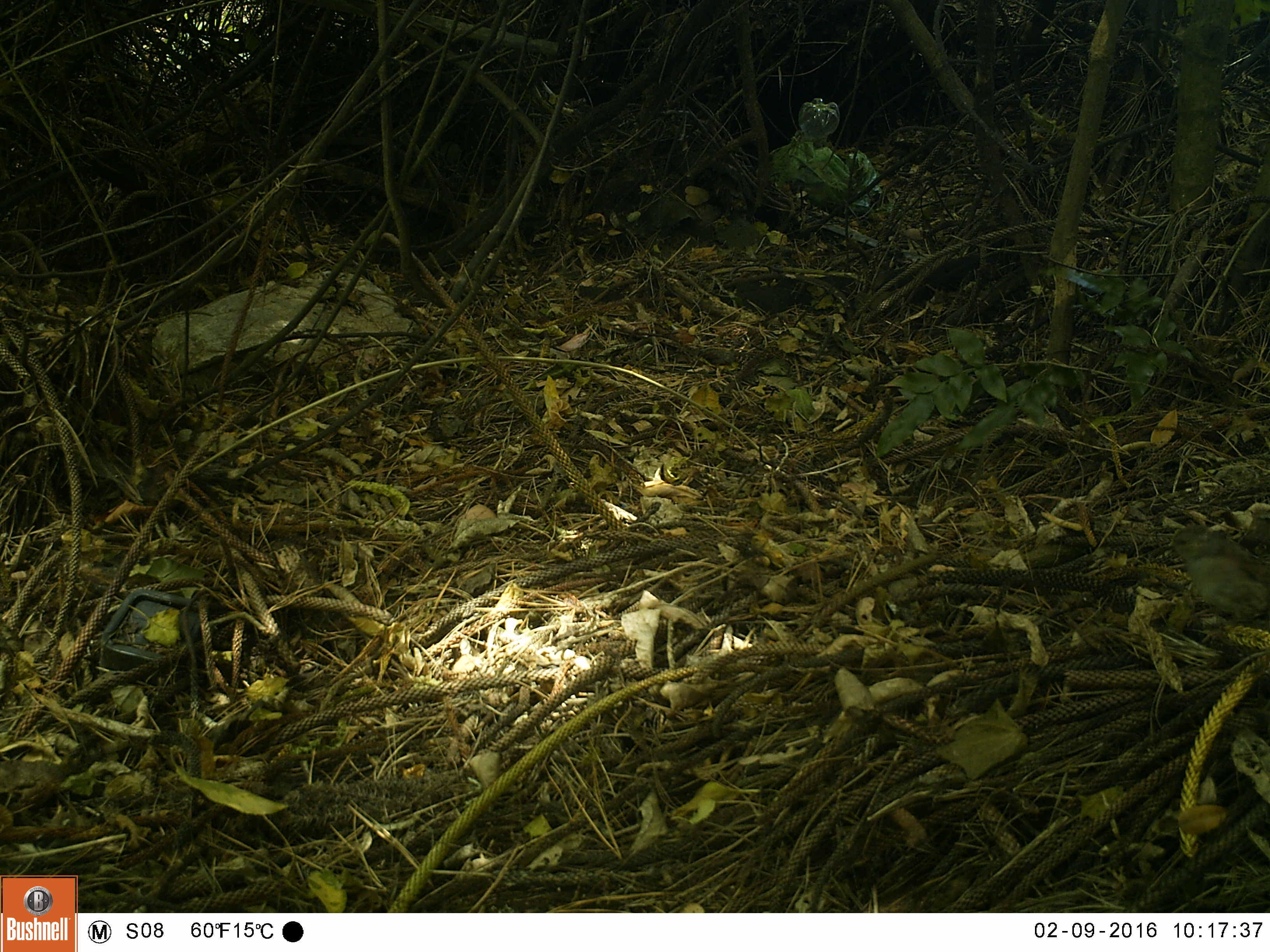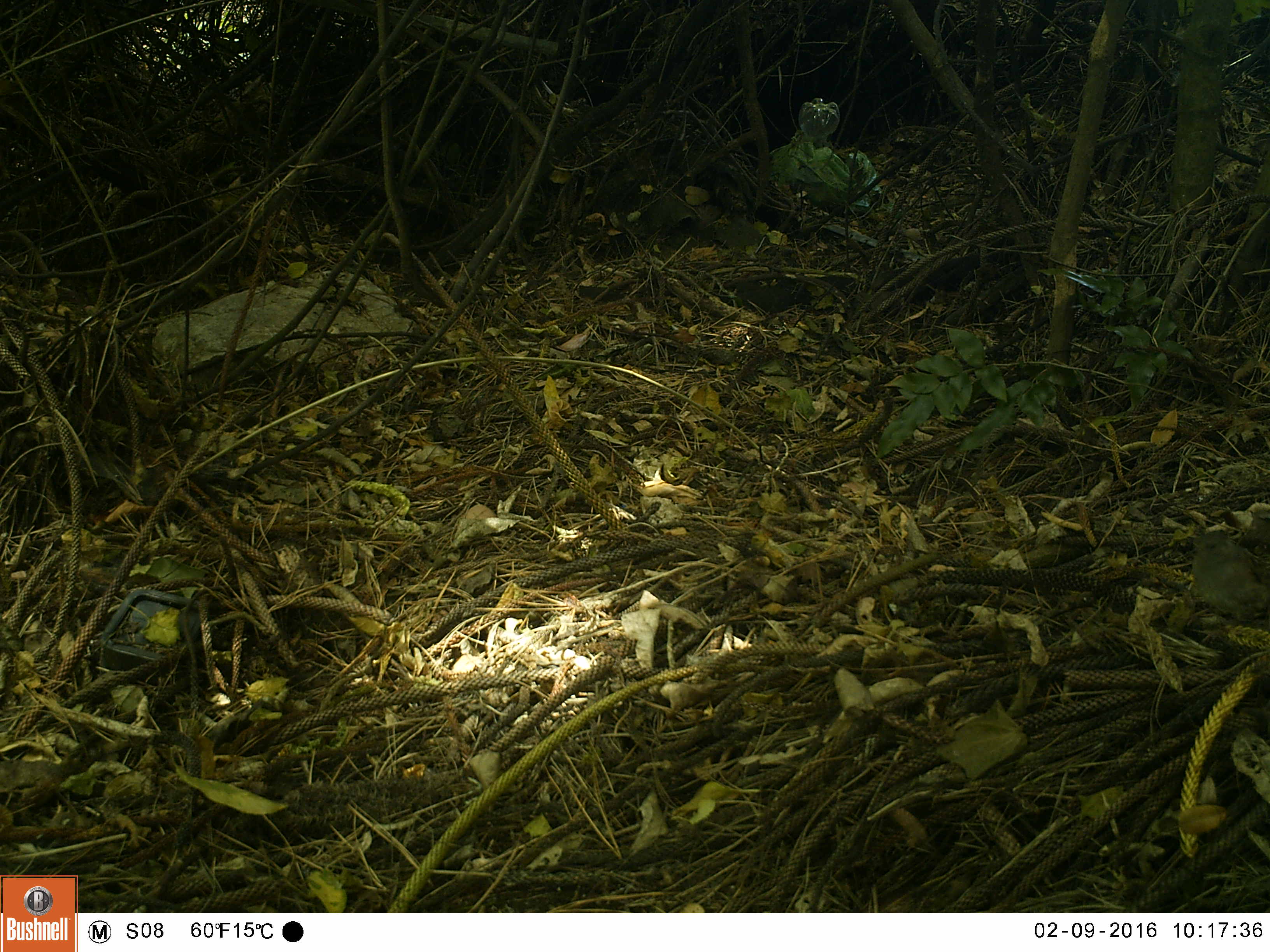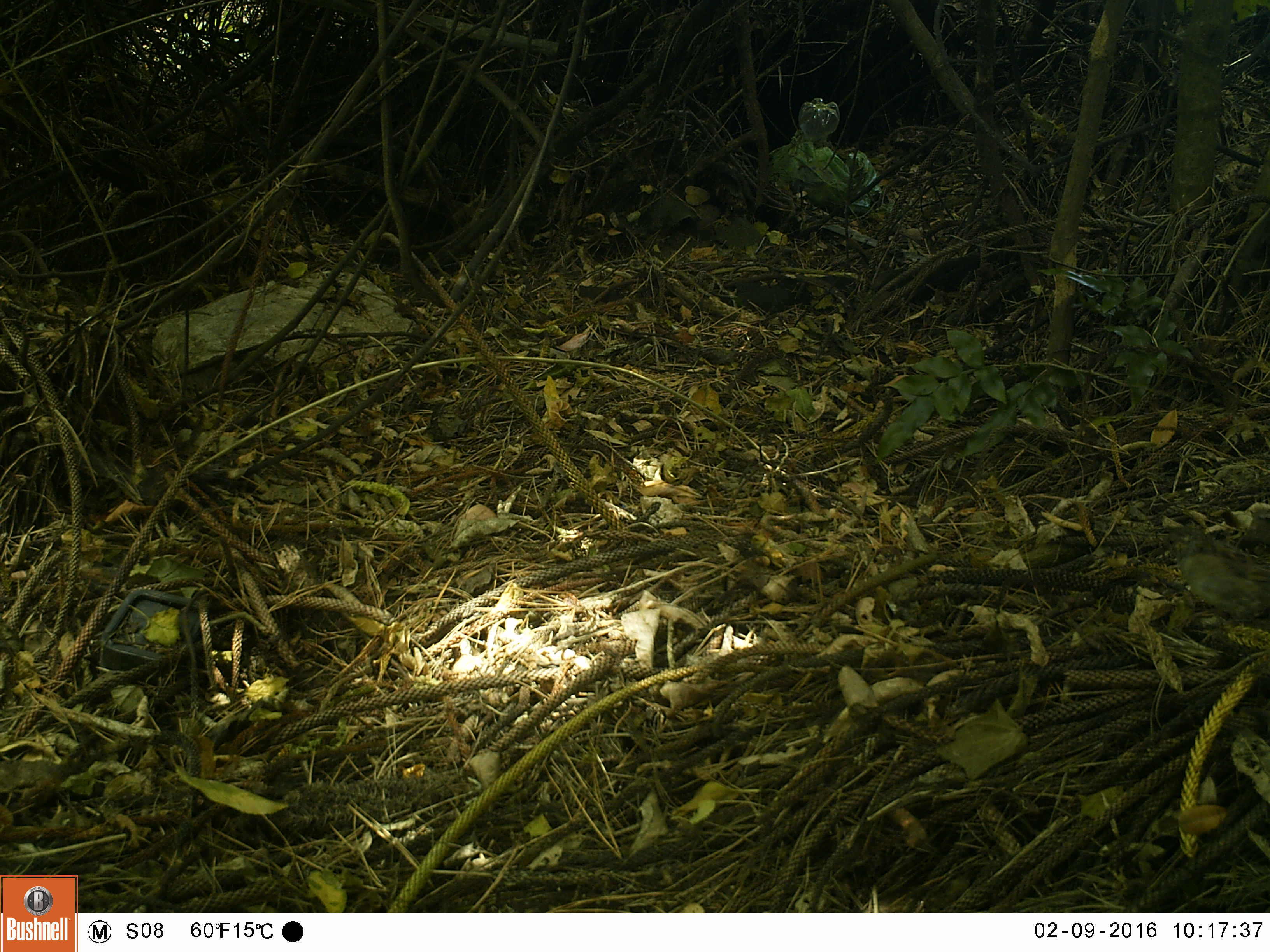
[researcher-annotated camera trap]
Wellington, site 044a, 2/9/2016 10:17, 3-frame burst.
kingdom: Animalia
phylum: Chordata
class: Aves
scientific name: Aves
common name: bird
Bird (Aves).